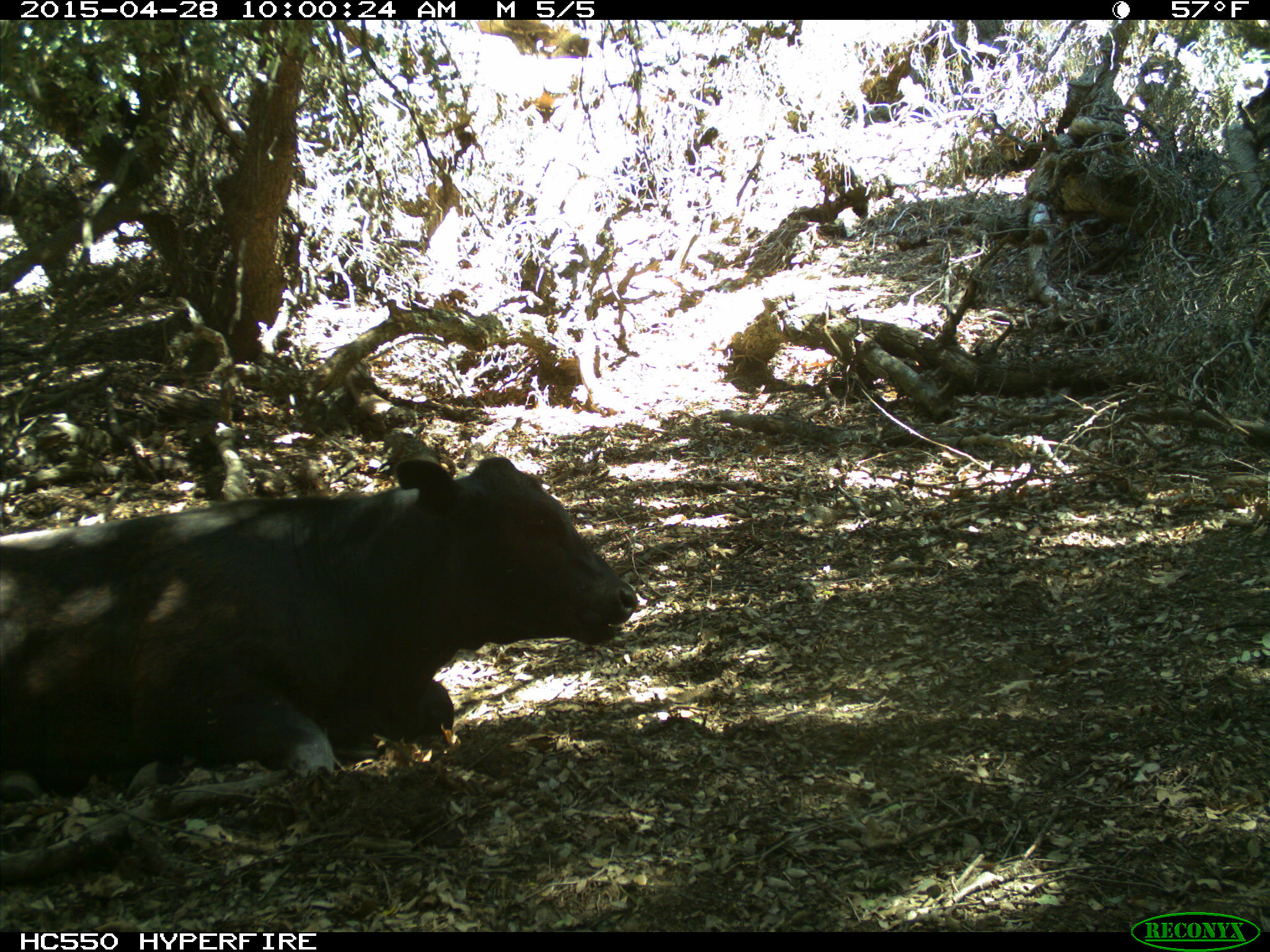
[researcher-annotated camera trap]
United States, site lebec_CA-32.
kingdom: Animalia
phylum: Chordata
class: Mammalia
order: Artiodactyla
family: Bovidae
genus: Bos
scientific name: Bos taurus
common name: domestic cow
Bos taurus (domestic cow).